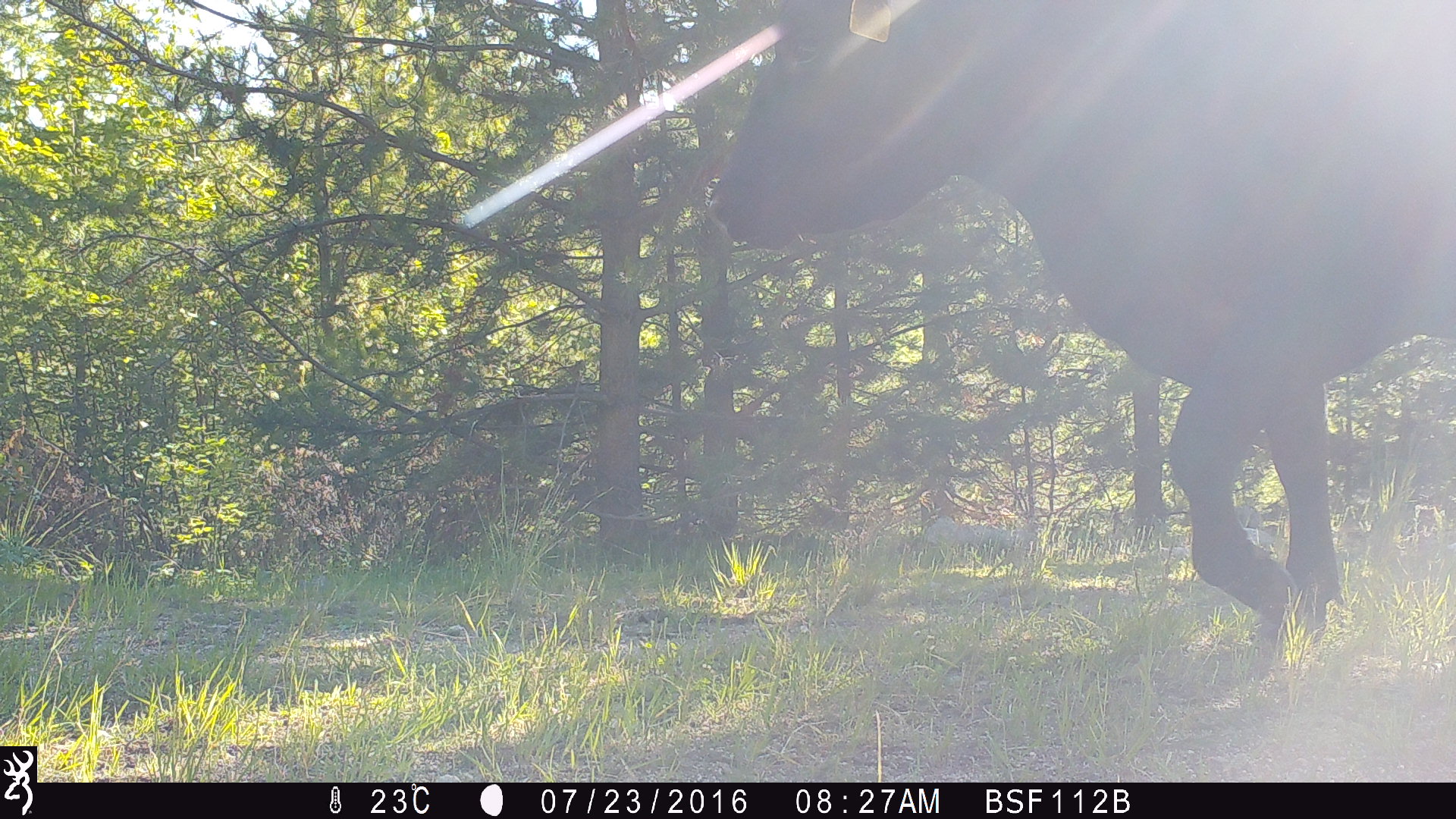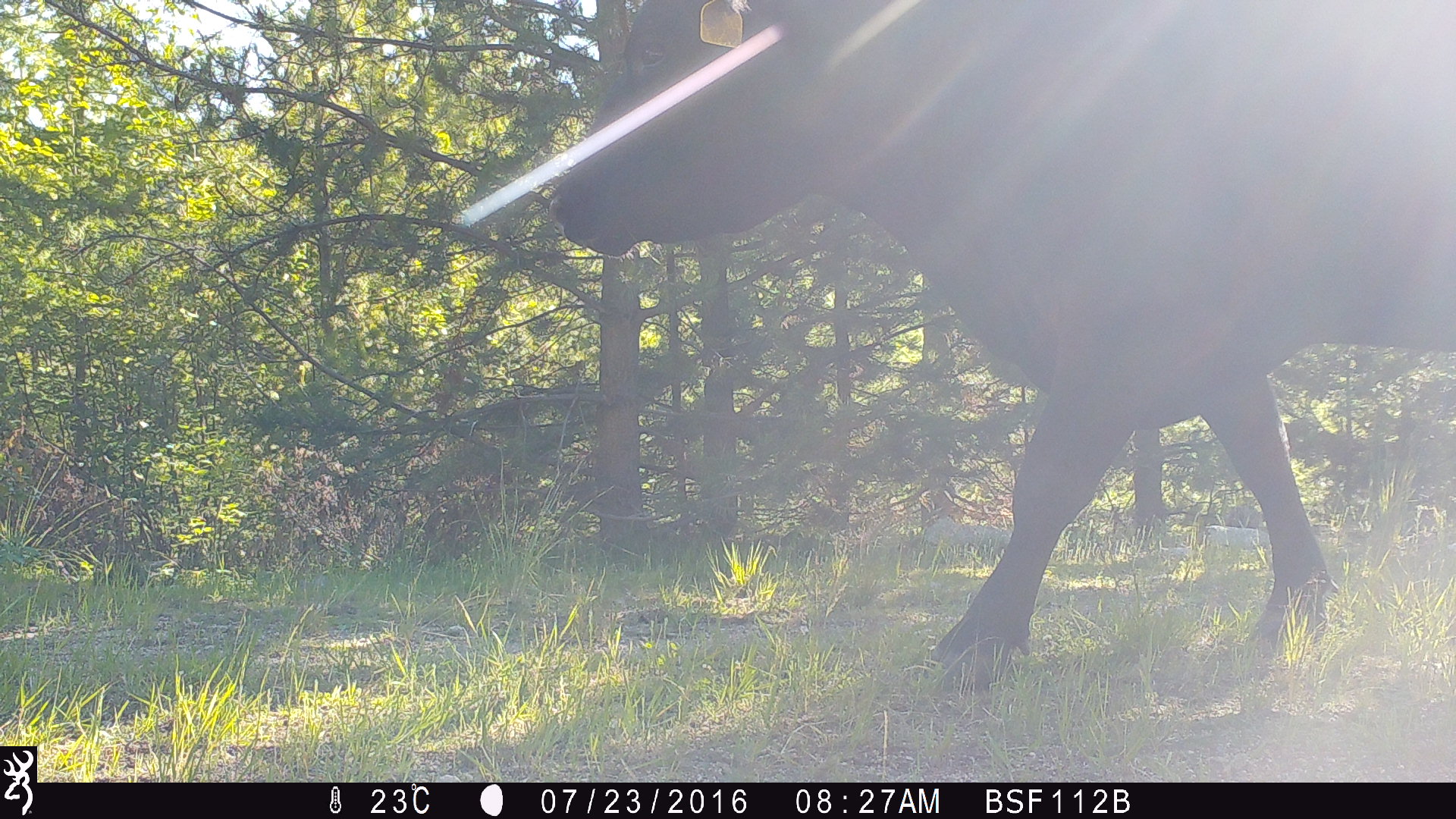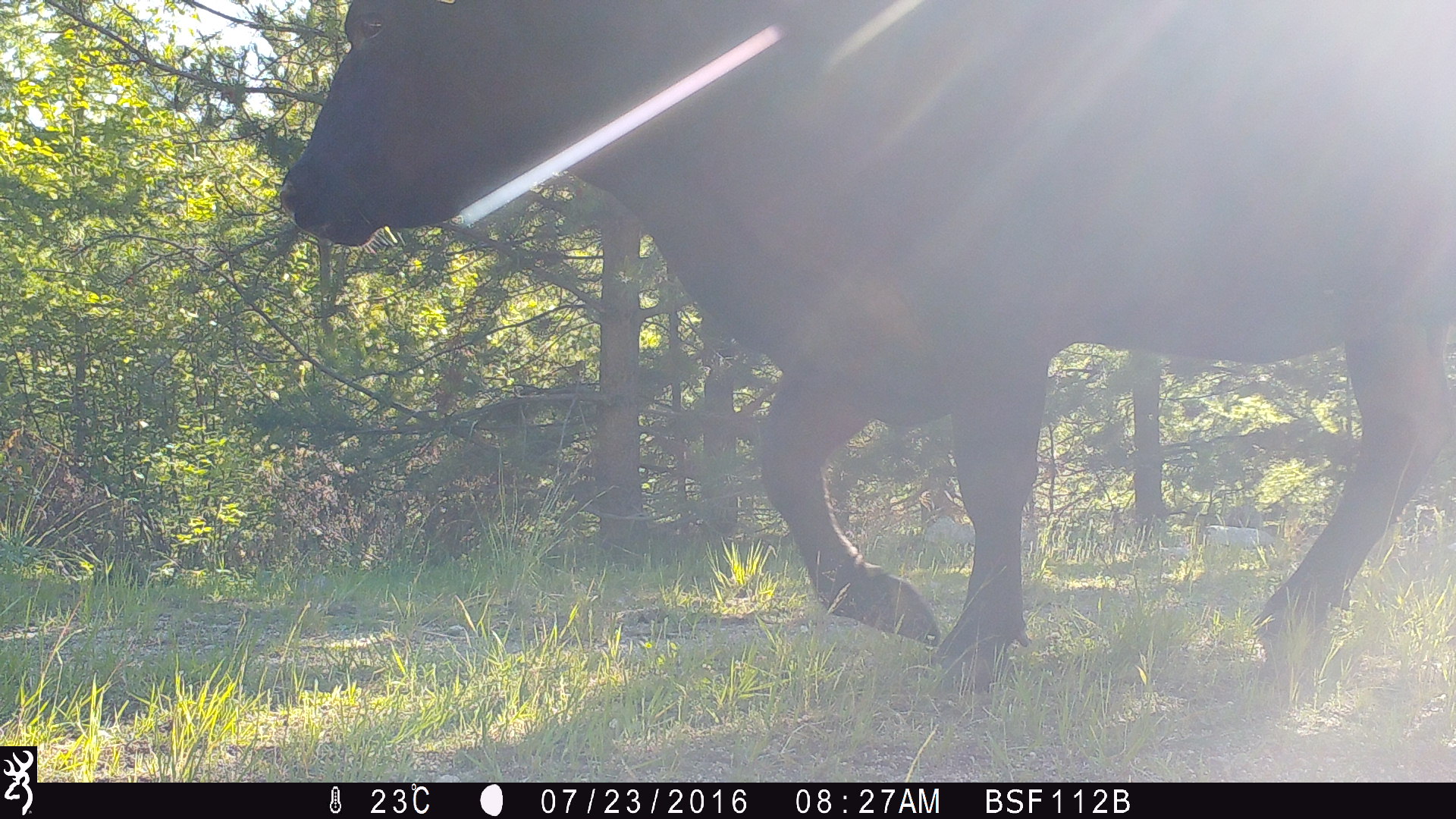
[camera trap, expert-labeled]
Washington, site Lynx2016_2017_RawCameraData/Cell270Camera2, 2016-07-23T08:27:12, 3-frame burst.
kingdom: Animalia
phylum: Chordata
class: Mammalia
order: Artiodactyla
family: Bovidae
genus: Bos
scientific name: Bos taurus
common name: domestic cattle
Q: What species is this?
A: Domestic cattle (Bos taurus).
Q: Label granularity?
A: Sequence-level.